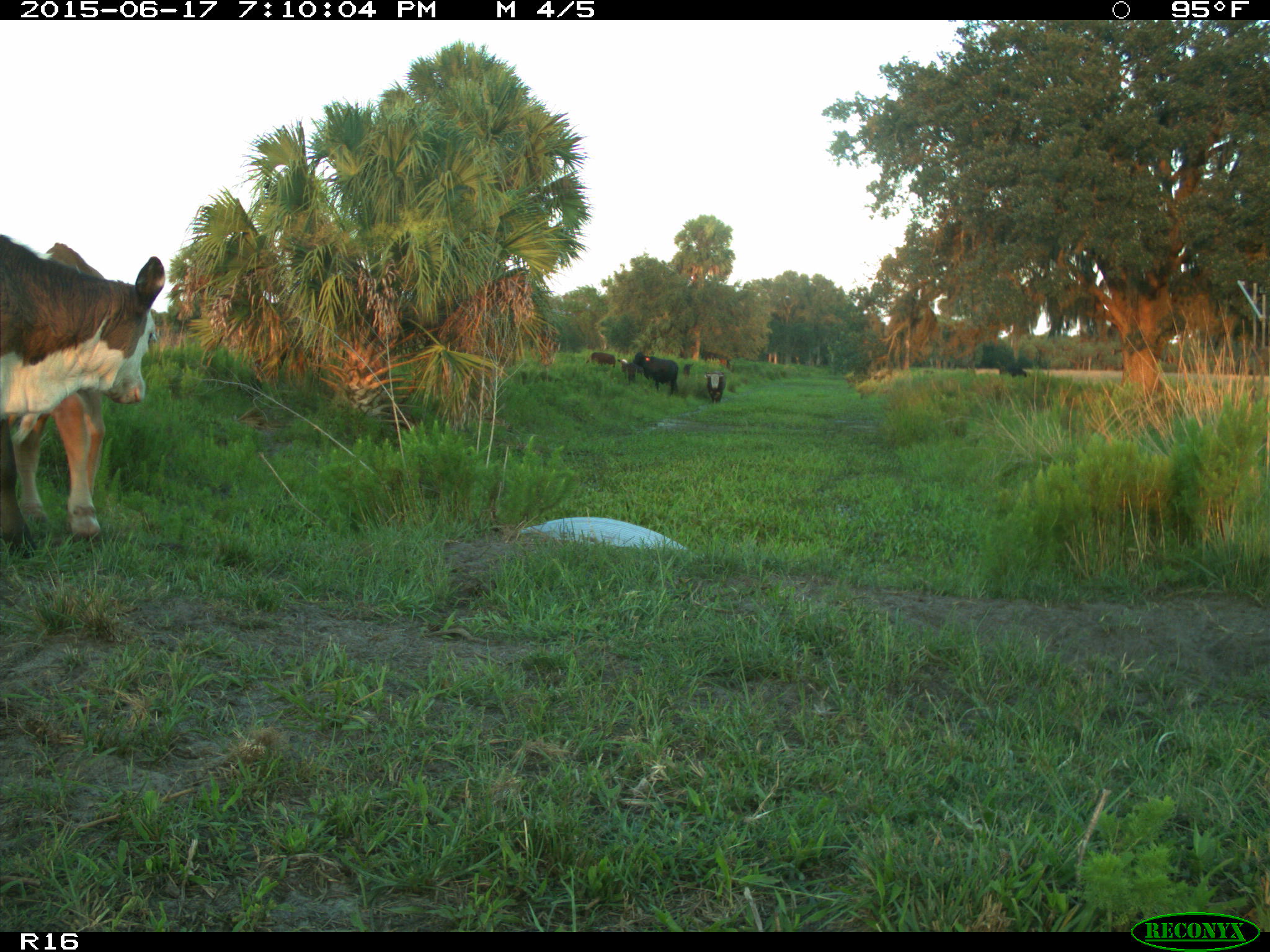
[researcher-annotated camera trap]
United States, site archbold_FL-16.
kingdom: Animalia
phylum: Chordata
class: Mammalia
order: Artiodactyla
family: Bovidae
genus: Bos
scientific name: Bos taurus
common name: domestic cow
Bos taurus (domestic cow).